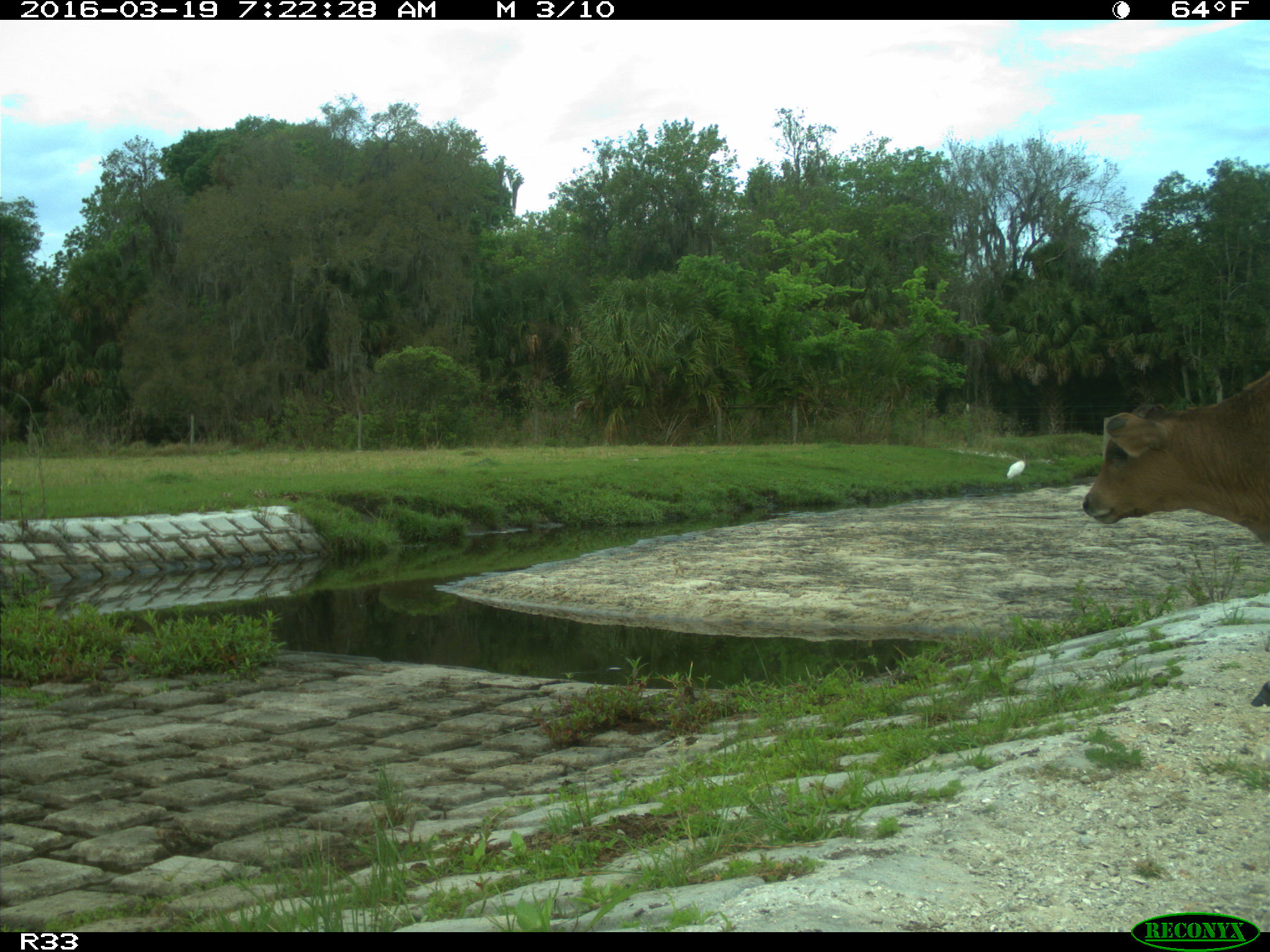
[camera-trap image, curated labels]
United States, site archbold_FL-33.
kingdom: Animalia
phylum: Chordata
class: Mammalia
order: Artiodactyla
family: Bovidae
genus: Bos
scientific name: Bos taurus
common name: domestic cow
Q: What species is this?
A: Bos taurus (domestic cow).